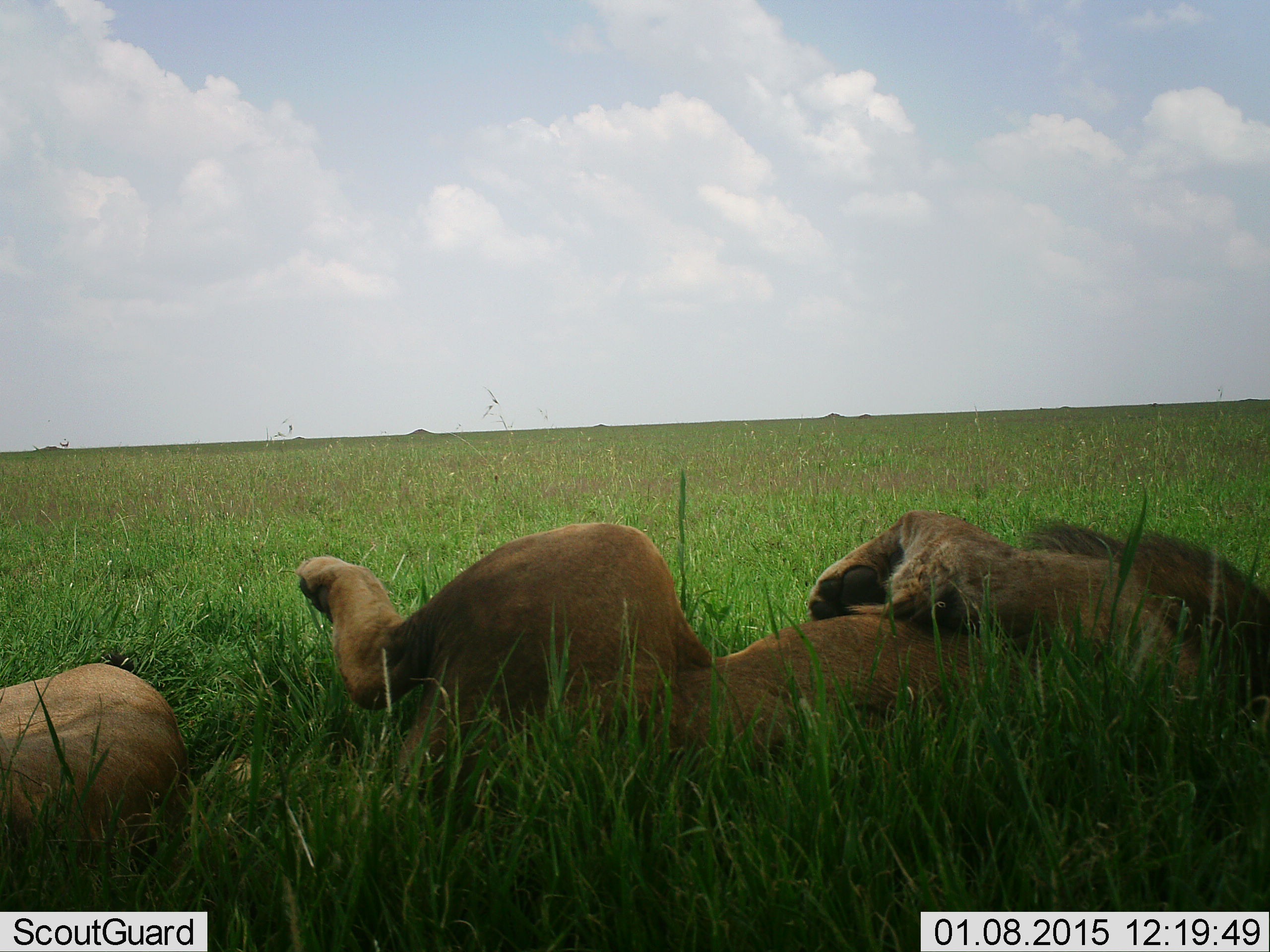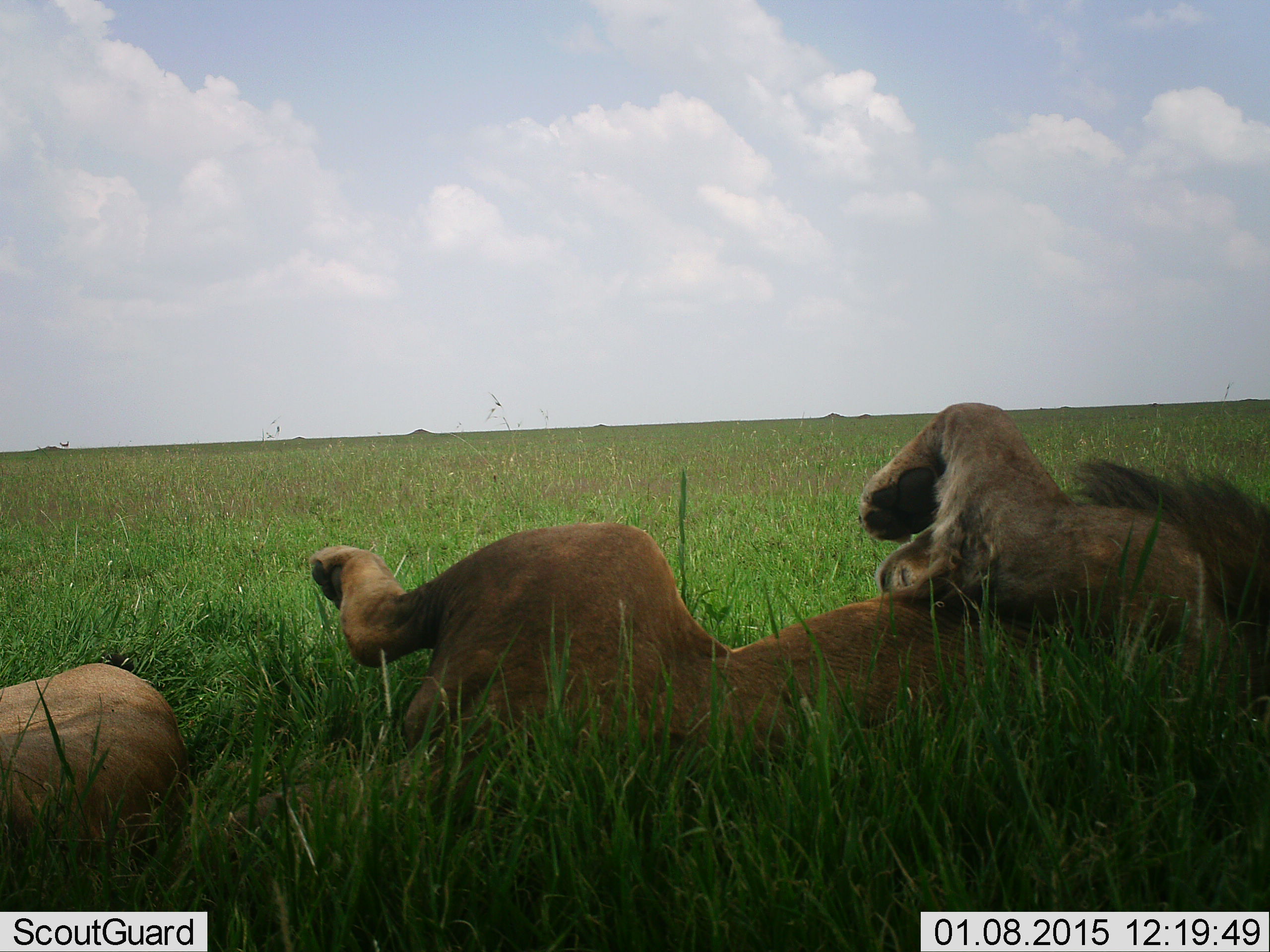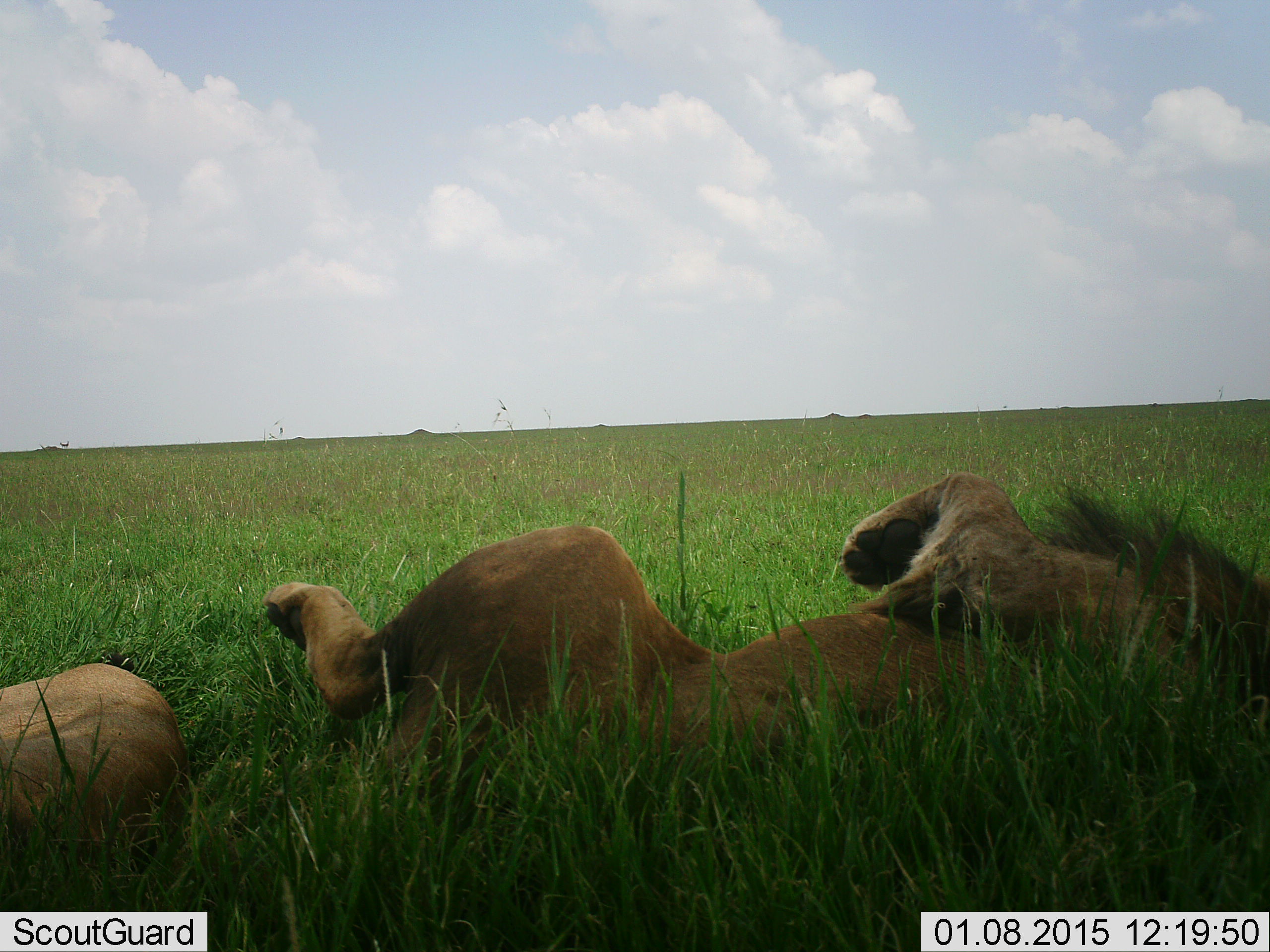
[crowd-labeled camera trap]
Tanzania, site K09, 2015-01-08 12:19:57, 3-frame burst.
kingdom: Animalia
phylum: Chordata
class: Mammalia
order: Carnivora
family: Felidae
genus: Panthera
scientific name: Panthera leo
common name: lion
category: lionfemale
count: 1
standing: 0%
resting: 100%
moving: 0%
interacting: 0%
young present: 0%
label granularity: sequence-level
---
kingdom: Animalia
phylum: Chordata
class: Mammalia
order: Carnivora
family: Felidae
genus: Panthera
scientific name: Panthera leo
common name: lion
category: lionmale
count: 1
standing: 0%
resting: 92%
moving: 15%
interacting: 0%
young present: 0%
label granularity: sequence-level